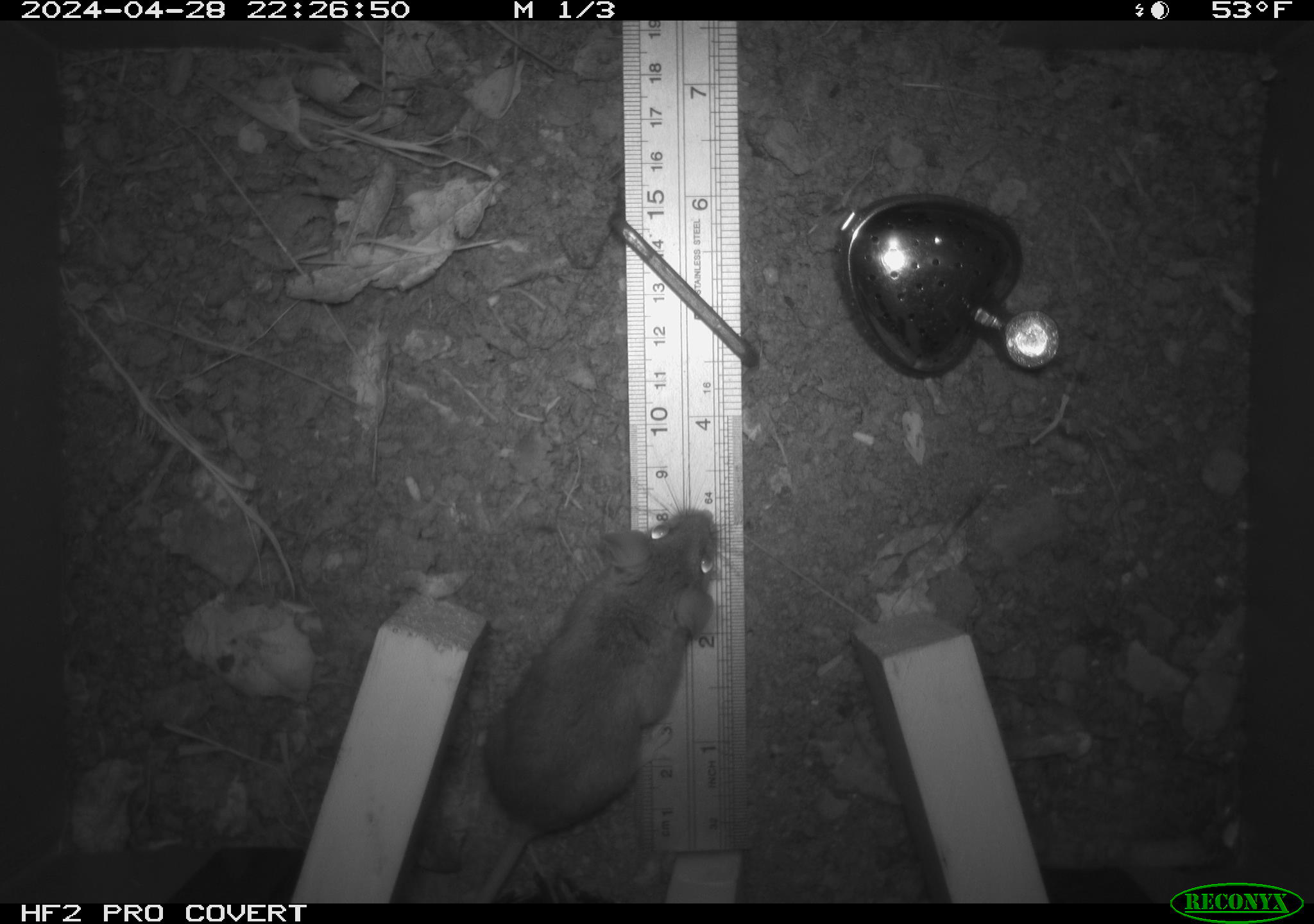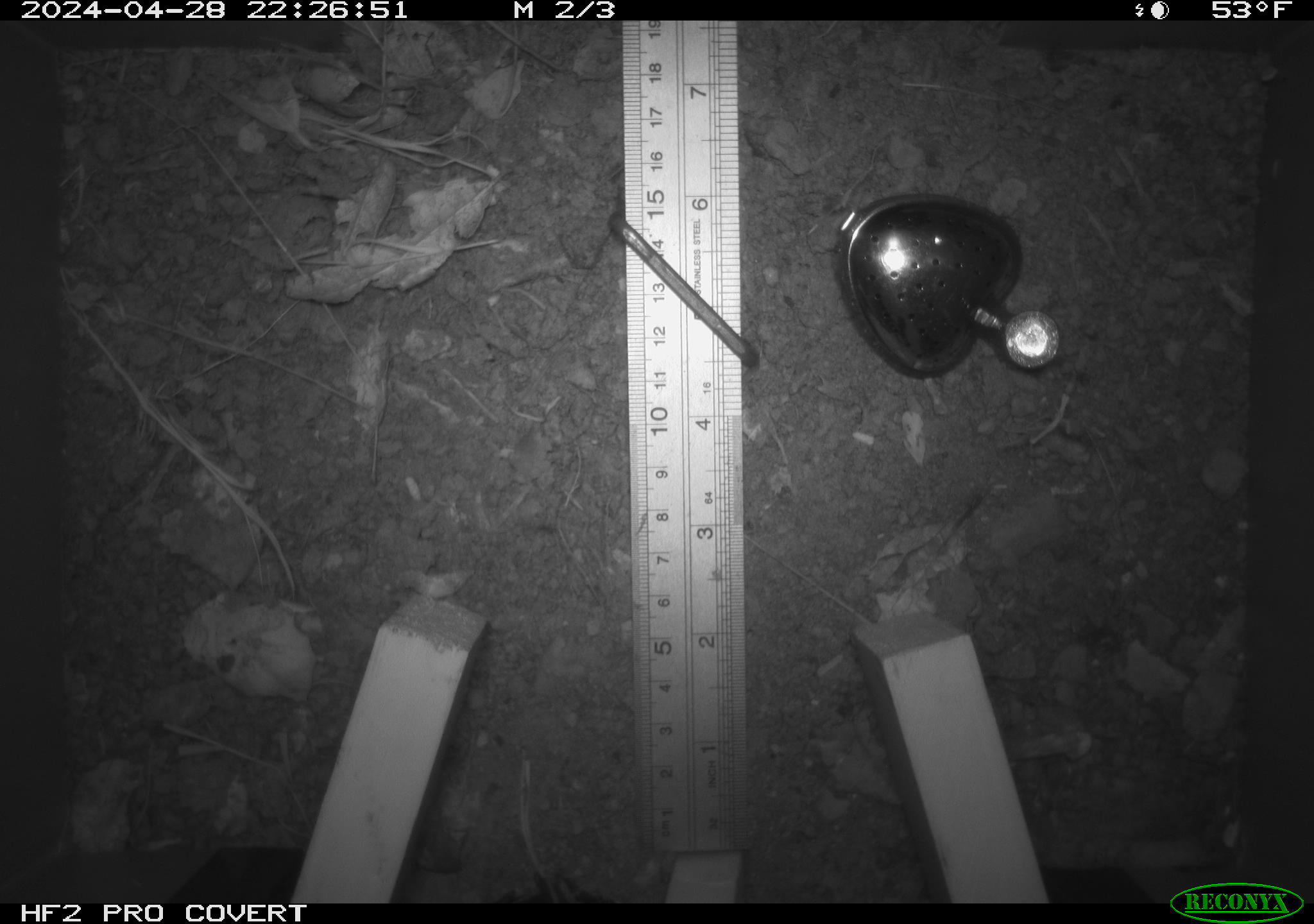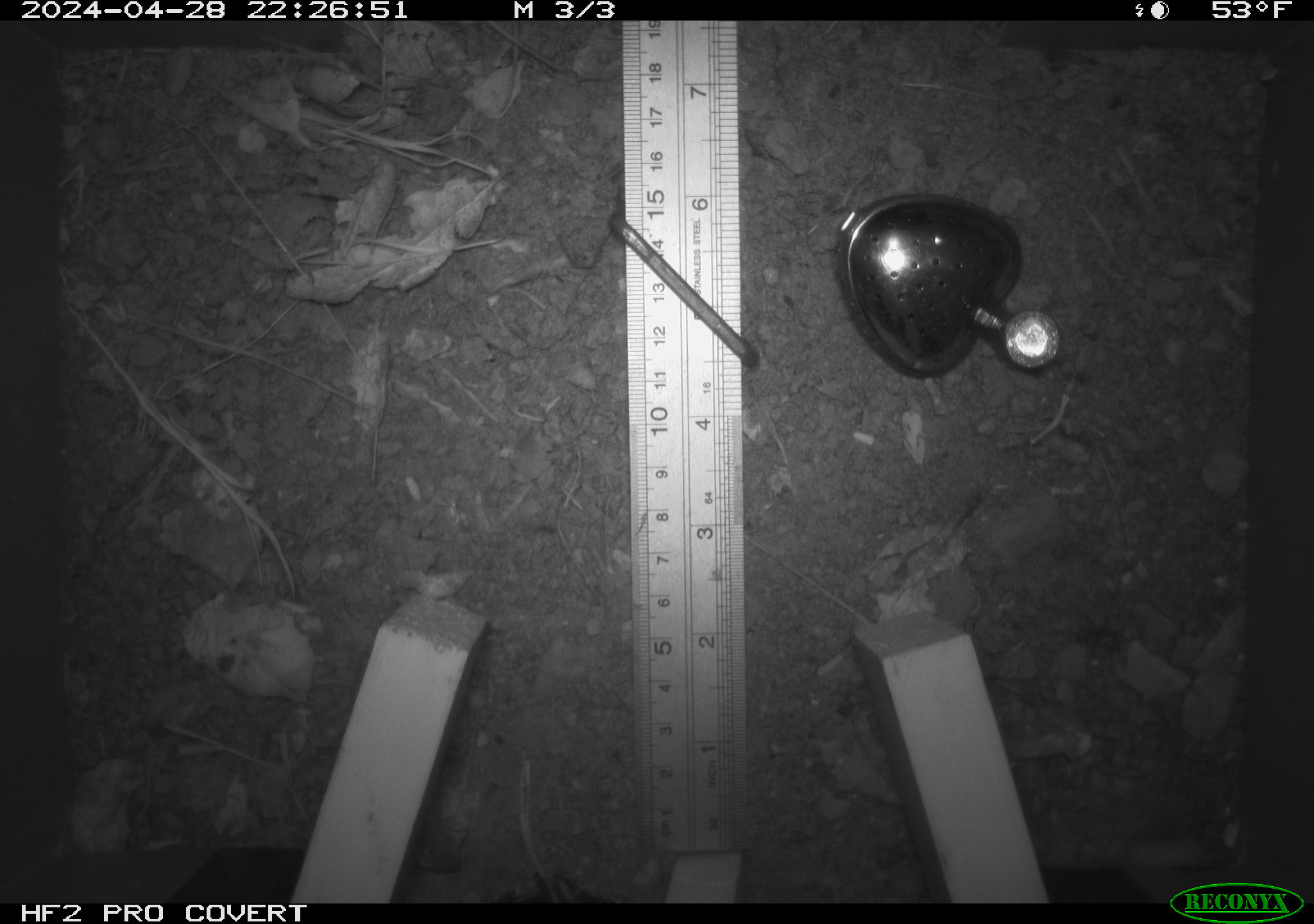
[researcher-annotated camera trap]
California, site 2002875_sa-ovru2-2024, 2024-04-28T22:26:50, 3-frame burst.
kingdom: Animalia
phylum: Chordata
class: Mammalia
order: Rodentia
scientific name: Rodentia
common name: rodent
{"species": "rodent (Rodentia)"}